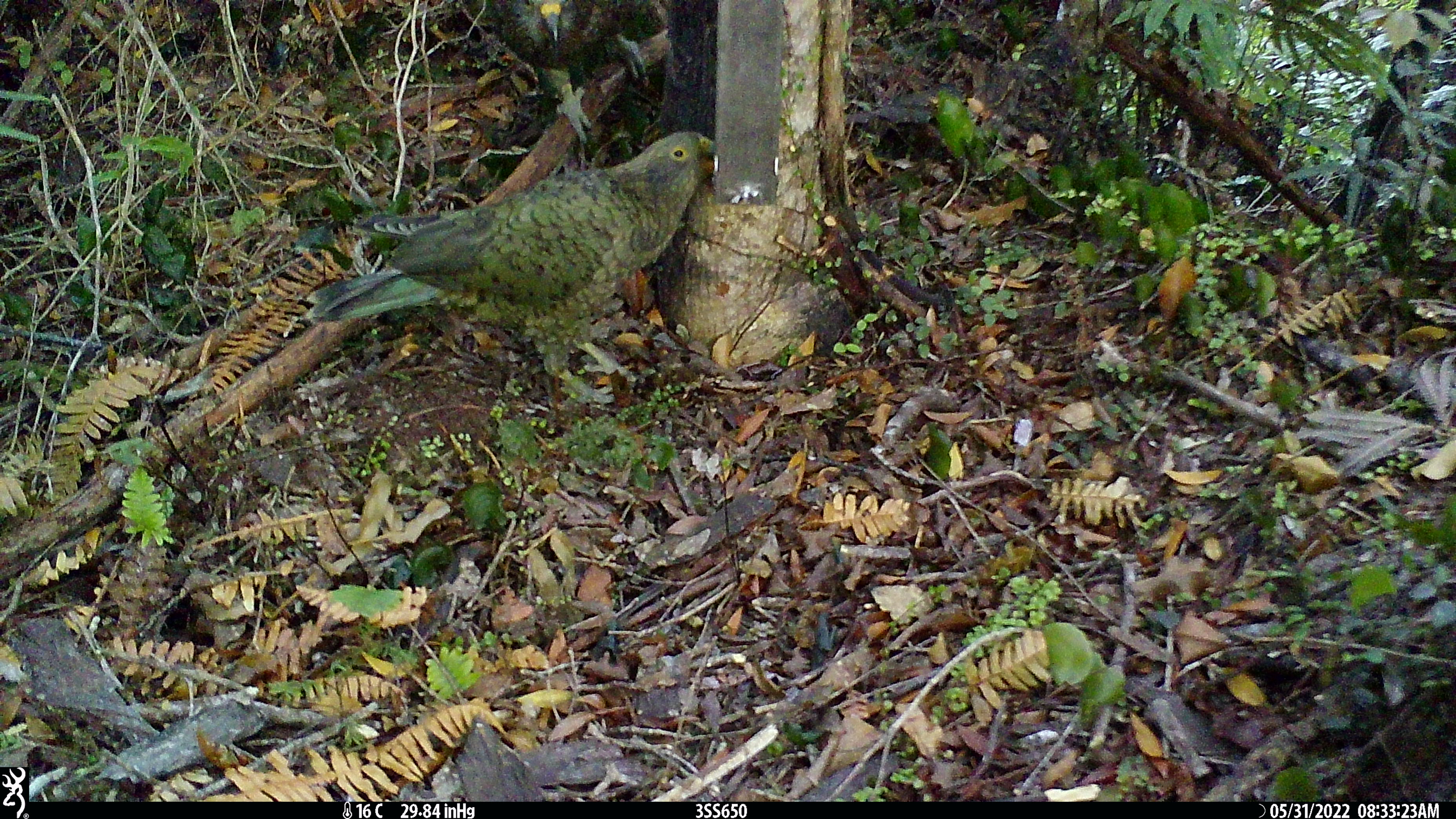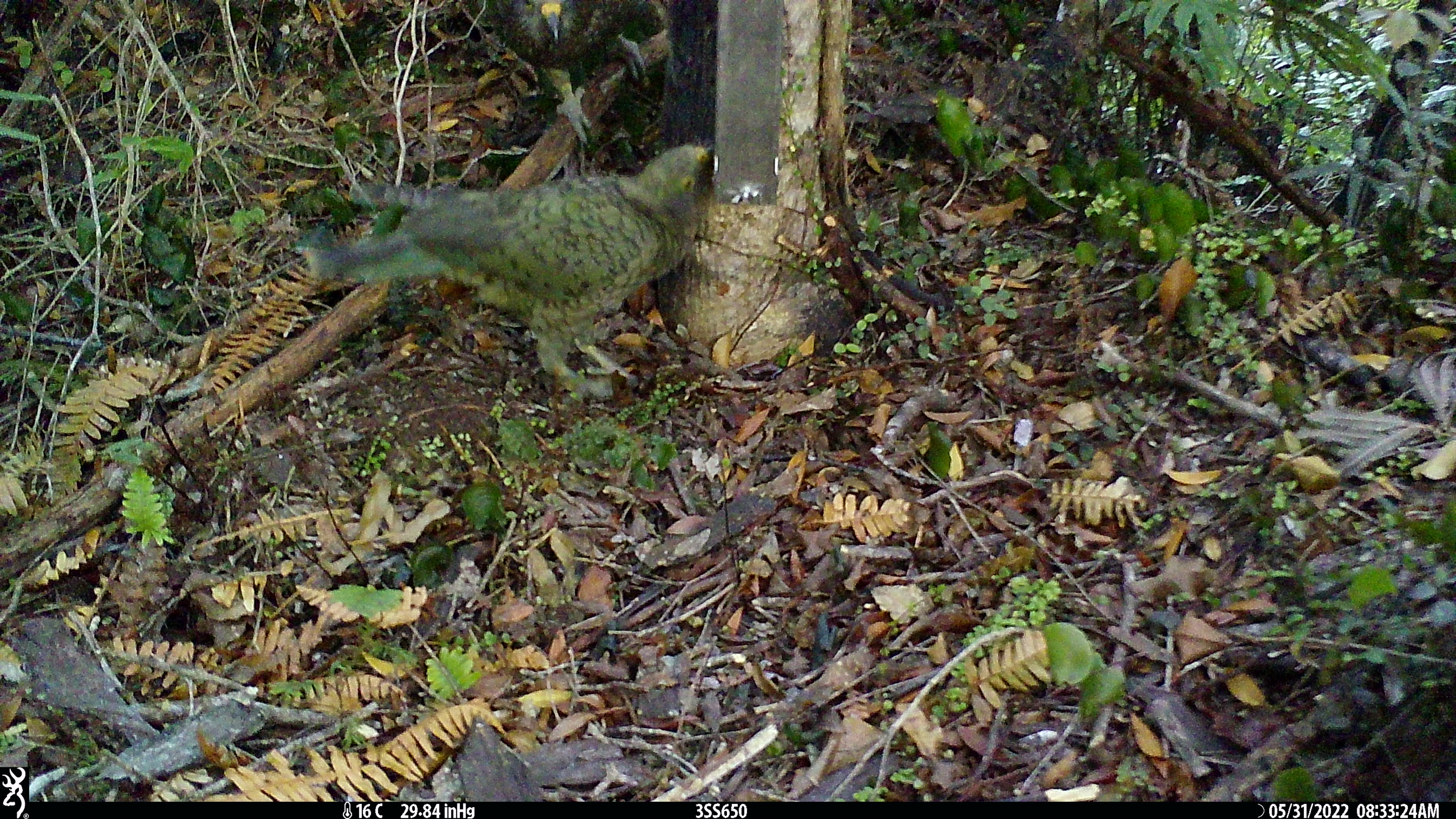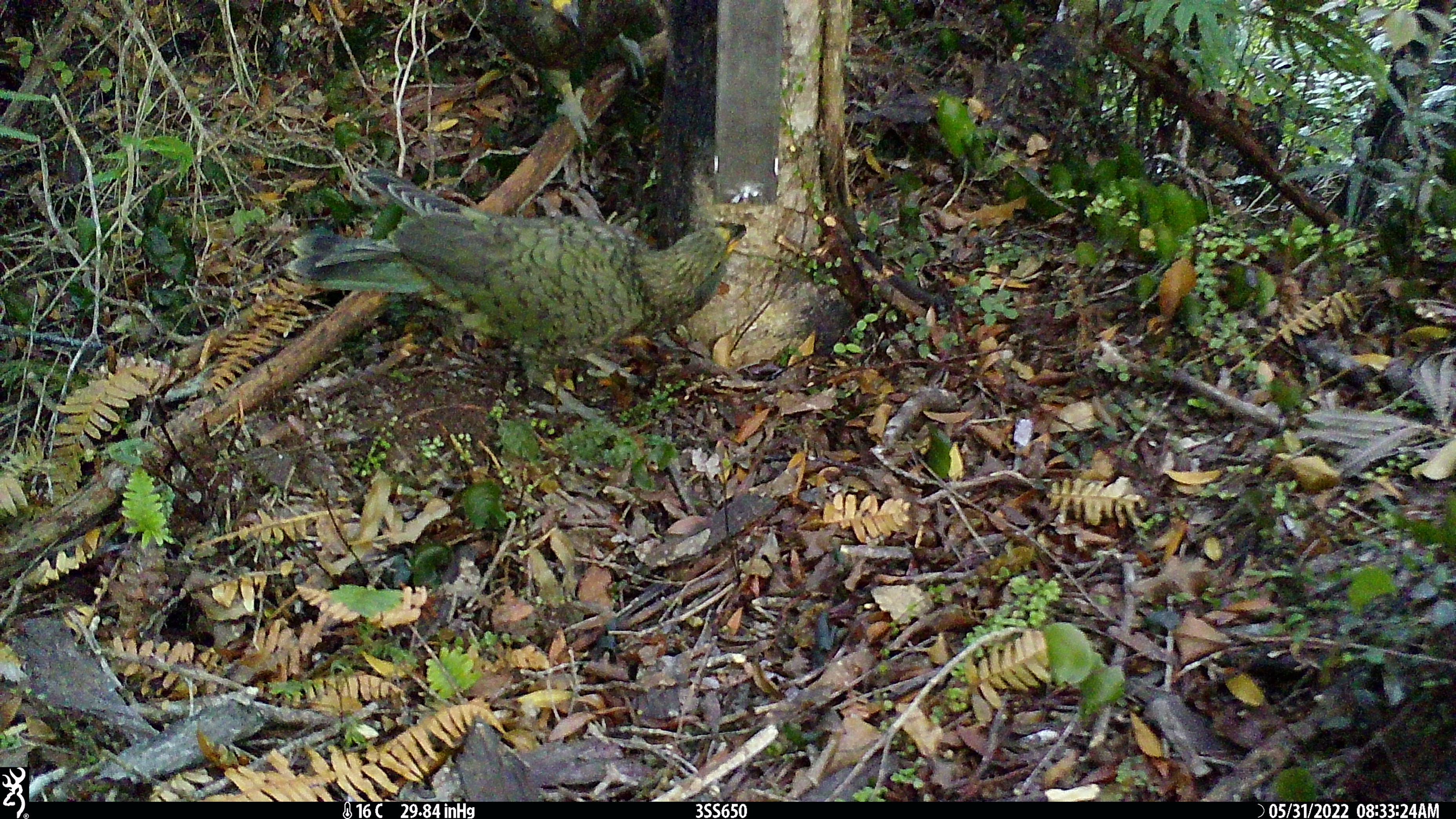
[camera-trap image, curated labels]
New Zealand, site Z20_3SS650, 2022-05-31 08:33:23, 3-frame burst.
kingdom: Animalia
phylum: Chordata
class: Aves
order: Psittaciformes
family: Strigopidae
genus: Nestor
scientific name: Nestor notabilis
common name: kea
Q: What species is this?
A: Kea (Nestor notabilis).